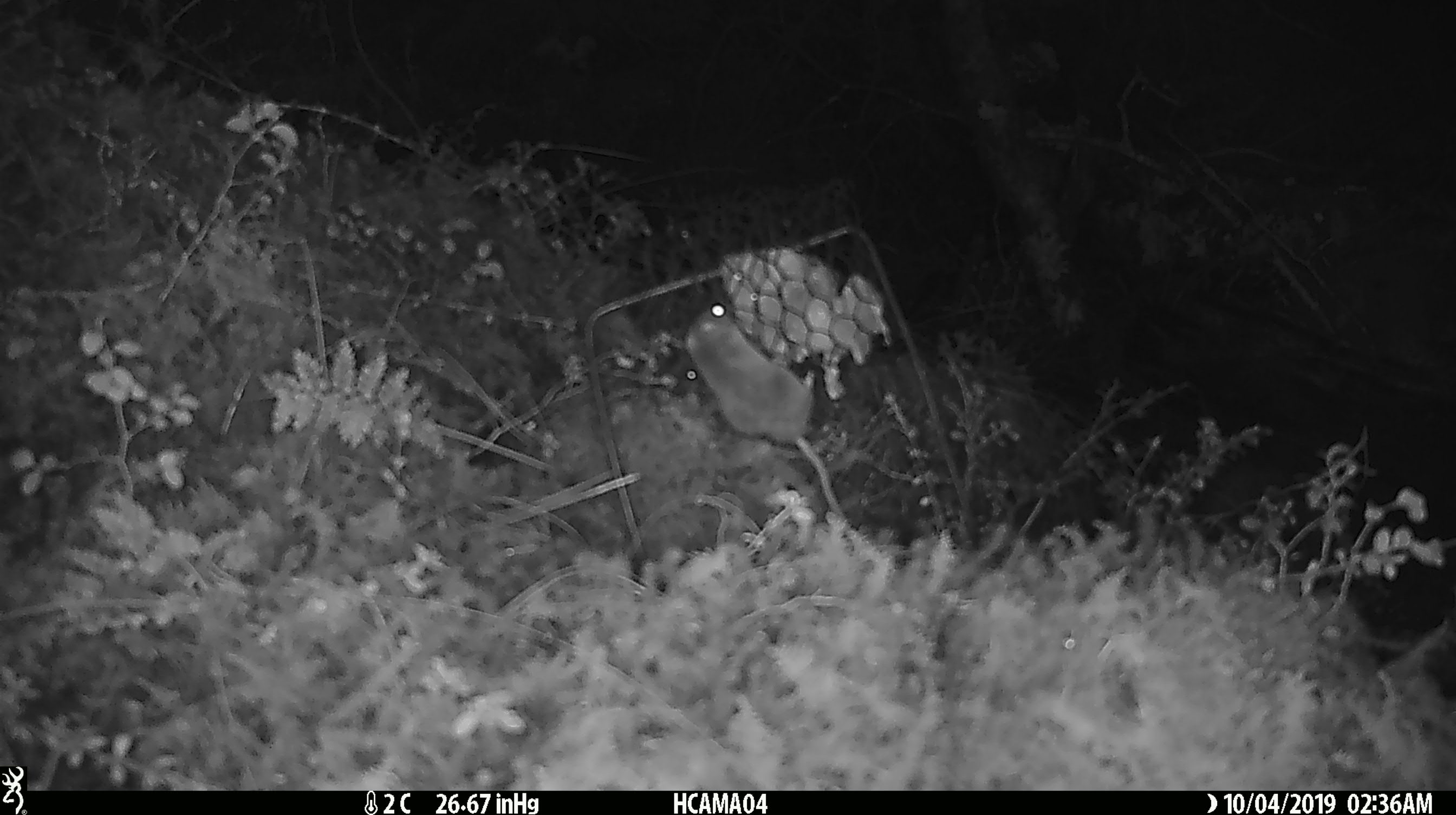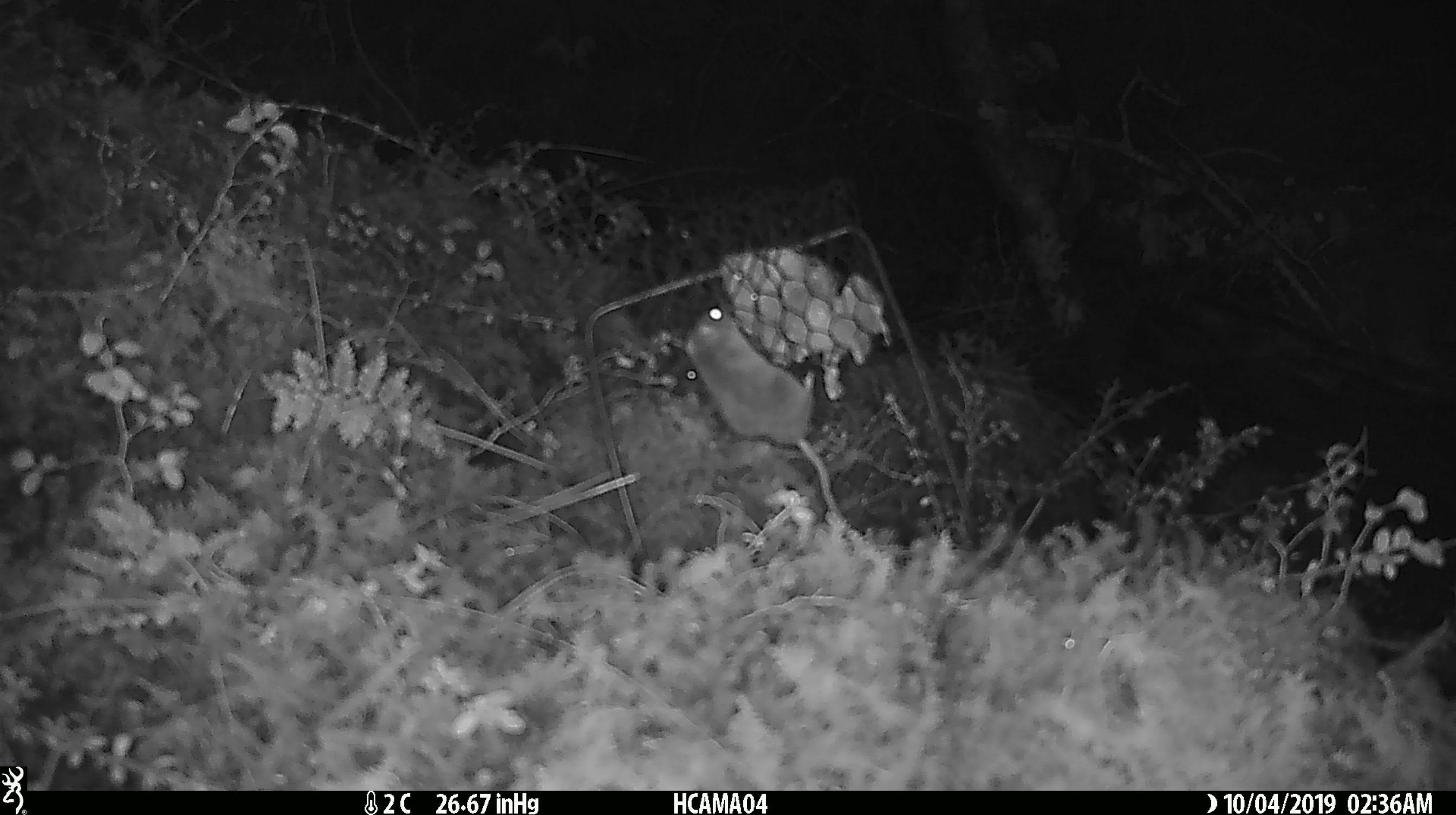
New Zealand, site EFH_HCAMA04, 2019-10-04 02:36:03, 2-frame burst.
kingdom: Animalia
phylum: Chordata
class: Mammalia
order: Rodentia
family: Muridae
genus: Mus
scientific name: Mus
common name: mouse